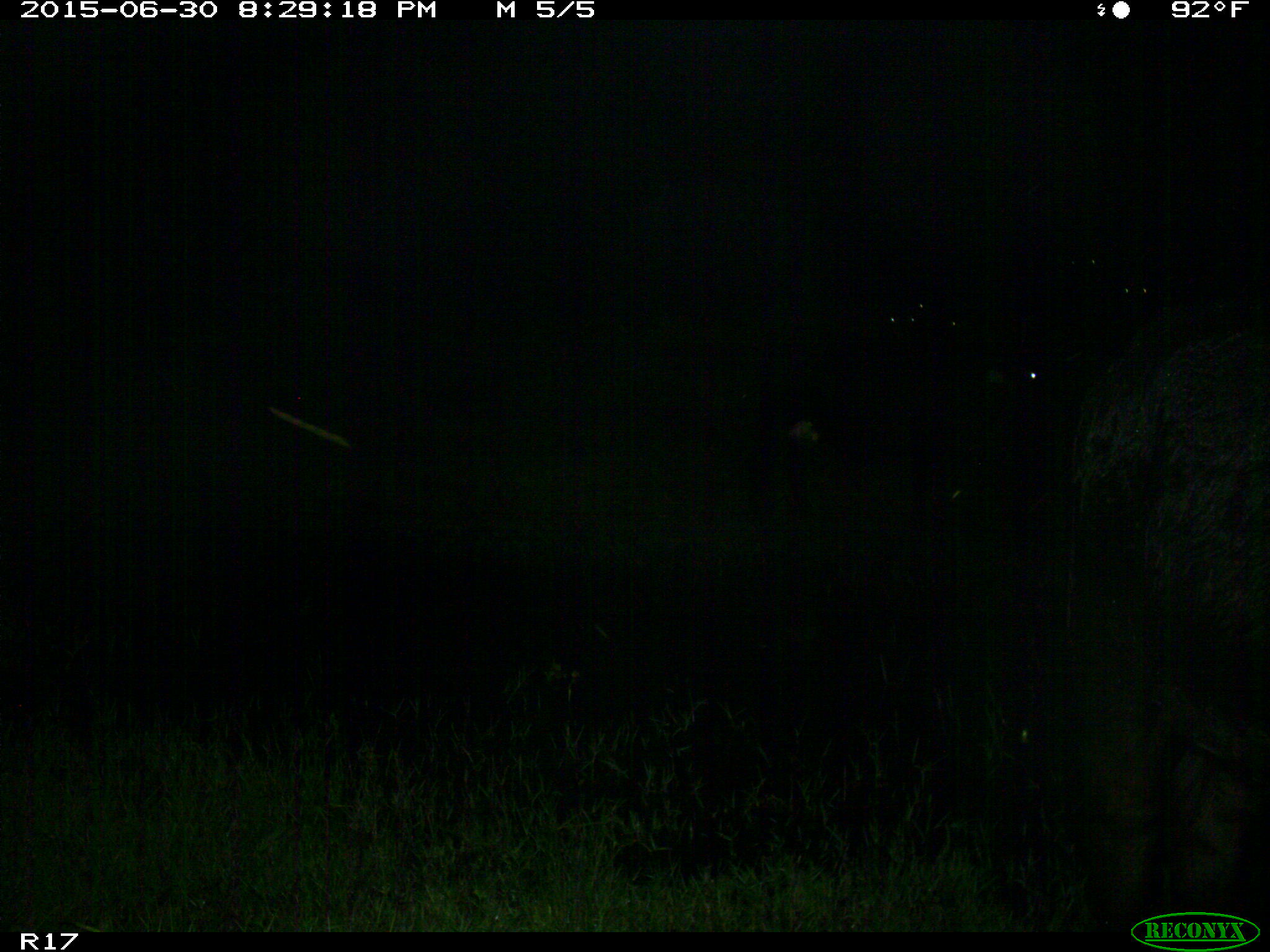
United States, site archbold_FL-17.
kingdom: Animalia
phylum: Chordata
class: Mammalia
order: Artiodactyla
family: Bovidae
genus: Bos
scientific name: Bos taurus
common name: domestic cow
Bos taurus (domestic cow).